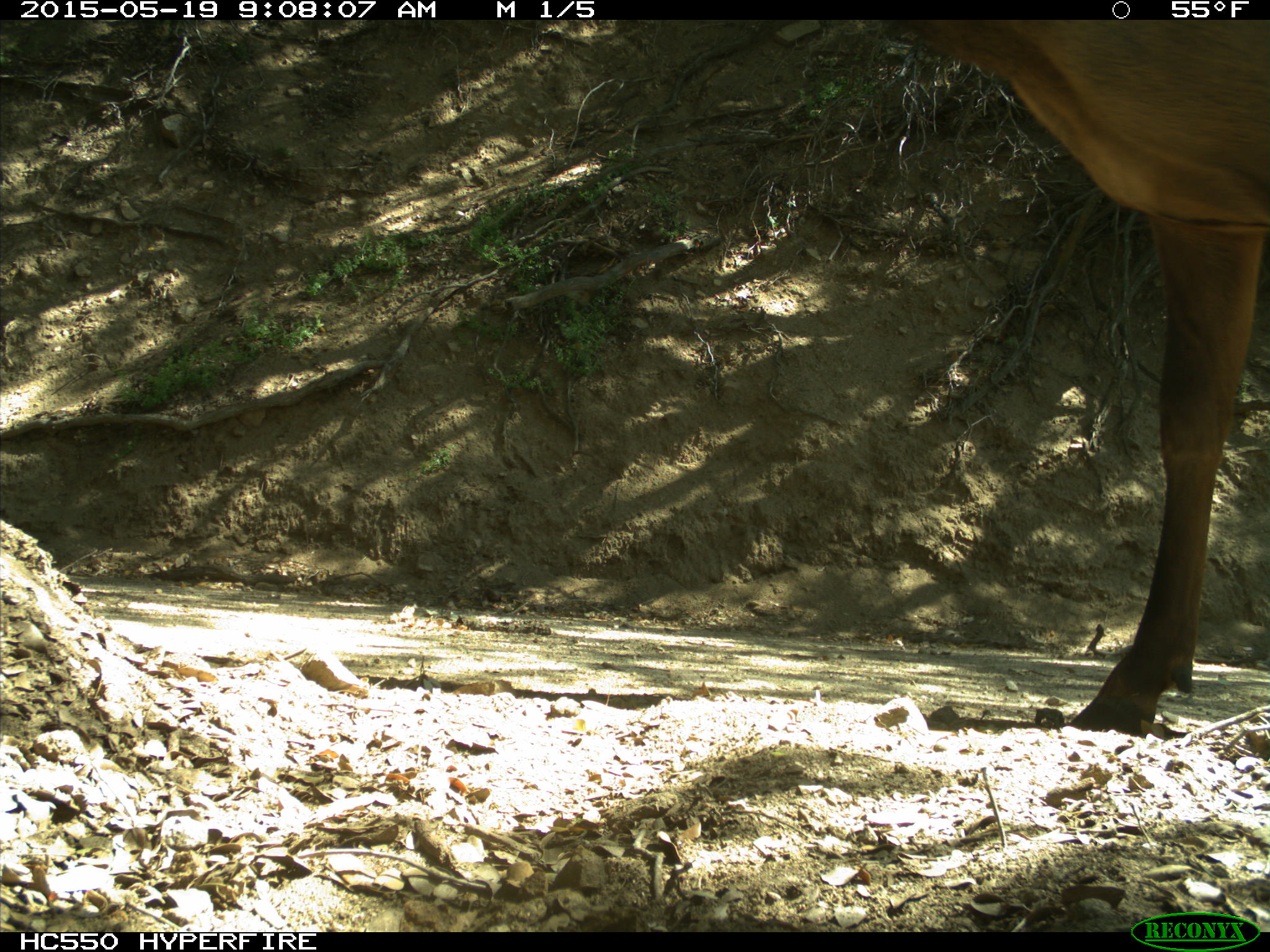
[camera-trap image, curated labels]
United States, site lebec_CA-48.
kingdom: Animalia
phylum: Chordata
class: Mammalia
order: Artiodactyla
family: Cervidae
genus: Cervus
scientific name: Cervus canadensis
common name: elk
Cervus canadensis (elk).